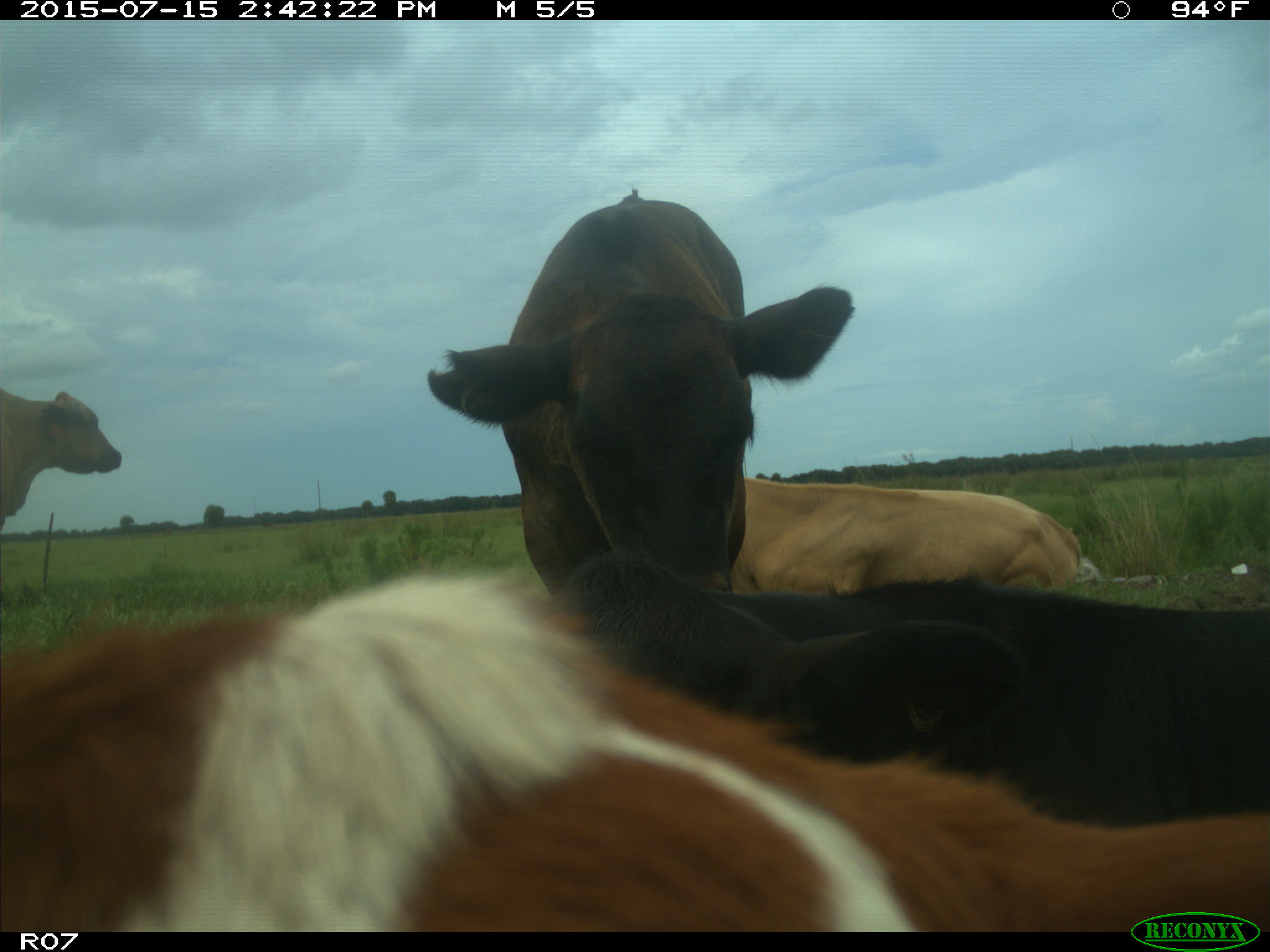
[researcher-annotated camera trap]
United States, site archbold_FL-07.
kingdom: Animalia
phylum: Chordata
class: Mammalia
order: Artiodactyla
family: Bovidae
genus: Bos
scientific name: Bos taurus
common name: domestic cow